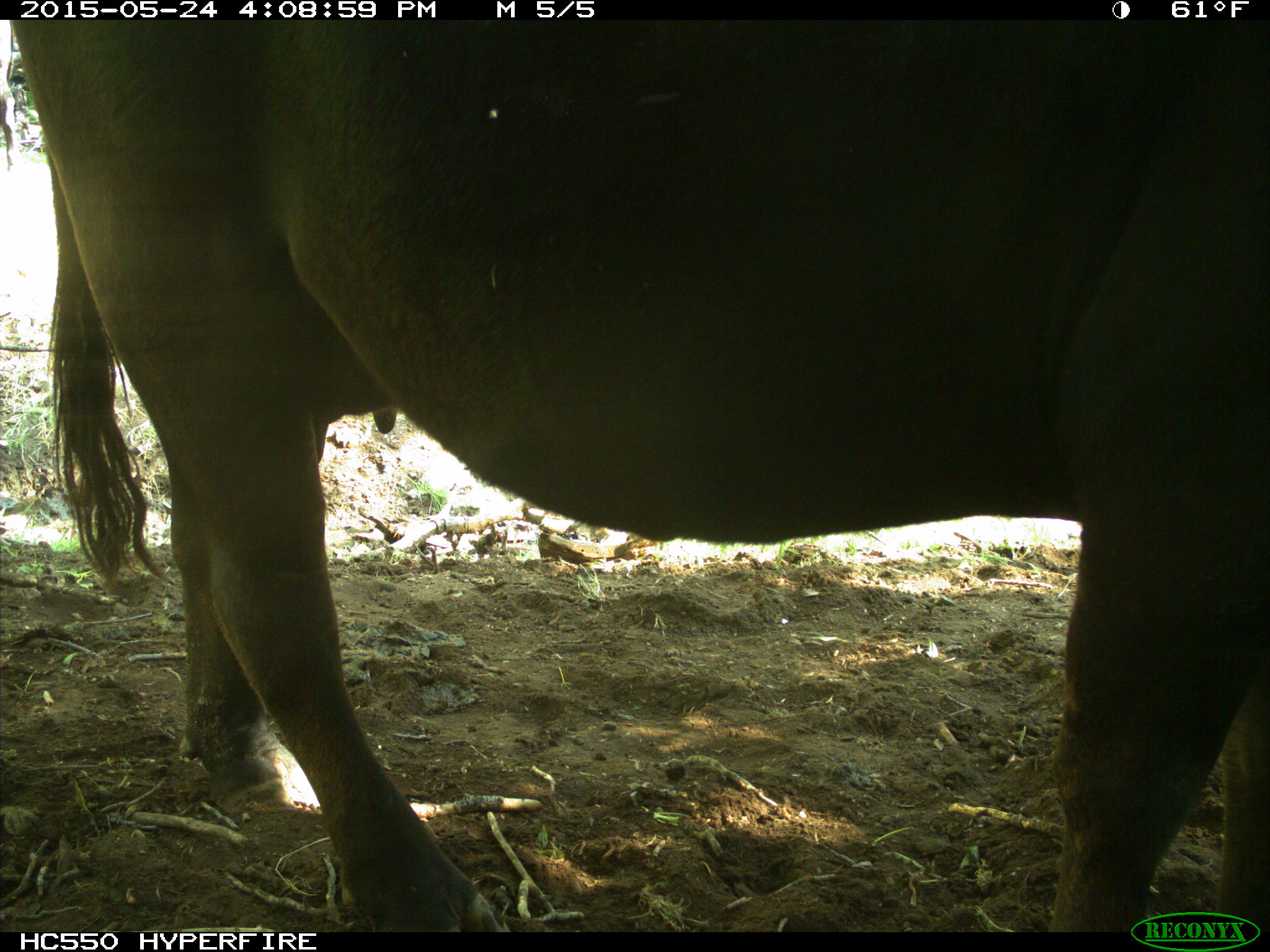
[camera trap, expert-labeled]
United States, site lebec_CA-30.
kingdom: Animalia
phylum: Chordata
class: Mammalia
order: Artiodactyla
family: Bovidae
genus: Bos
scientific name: Bos taurus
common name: domestic cow